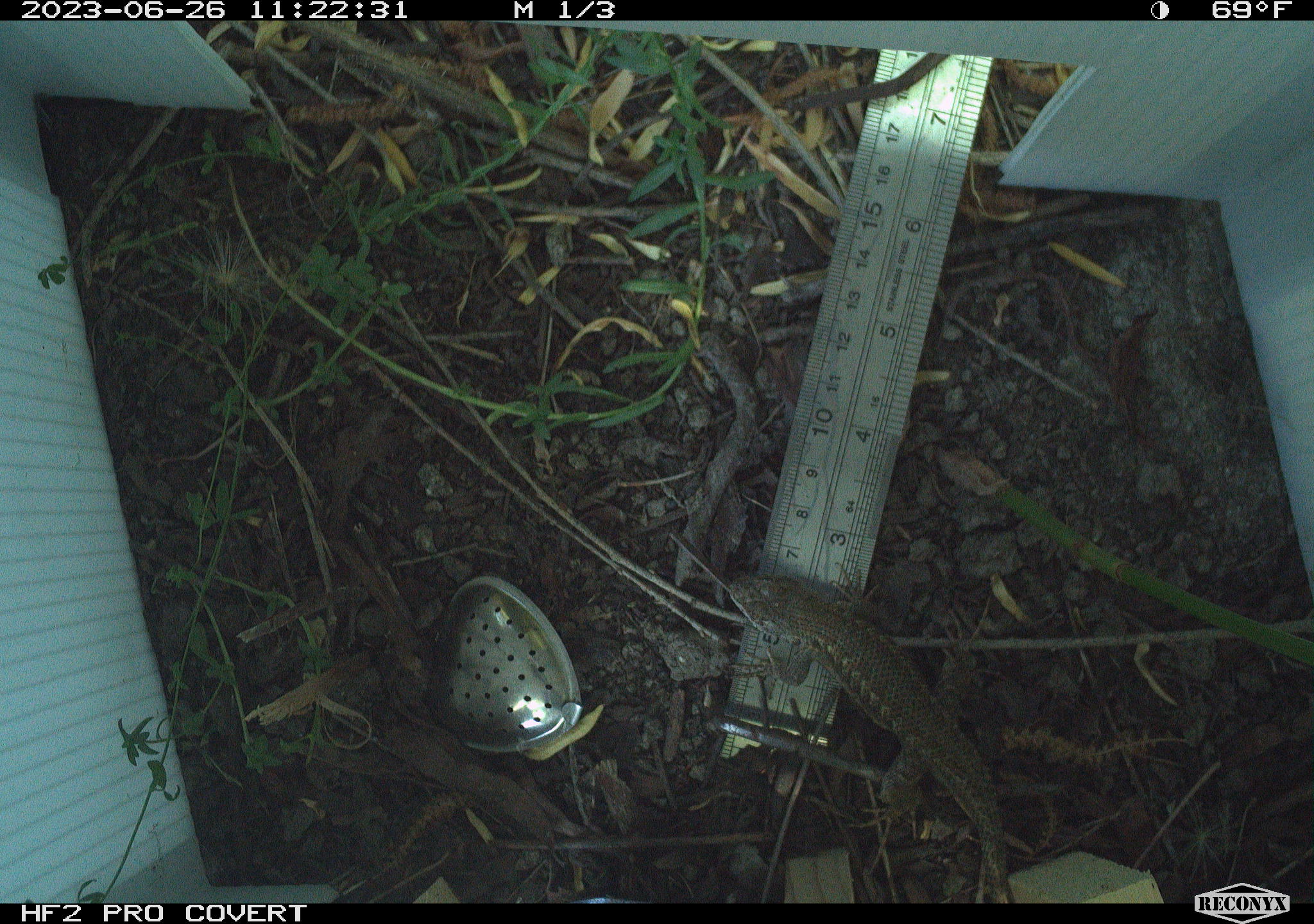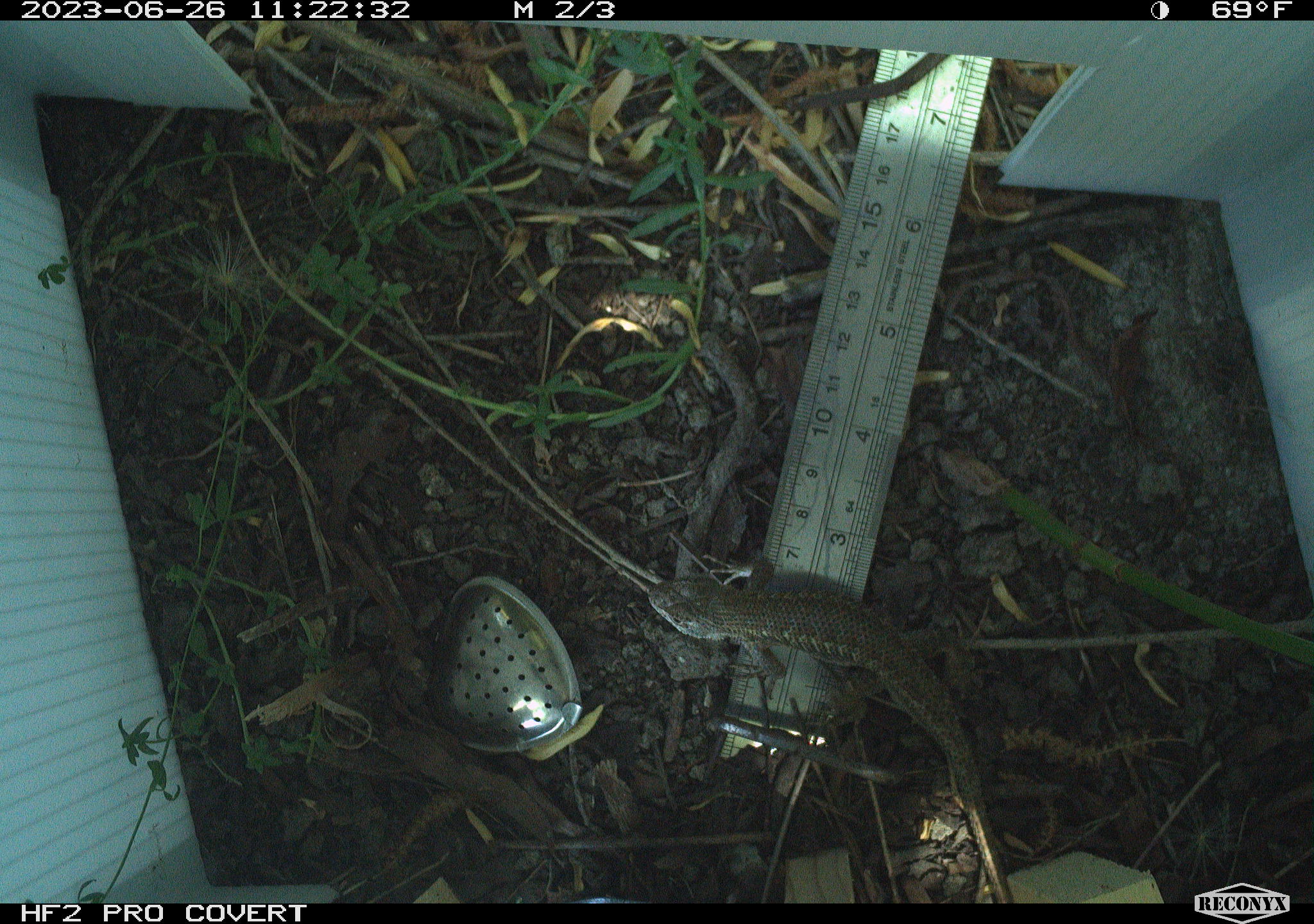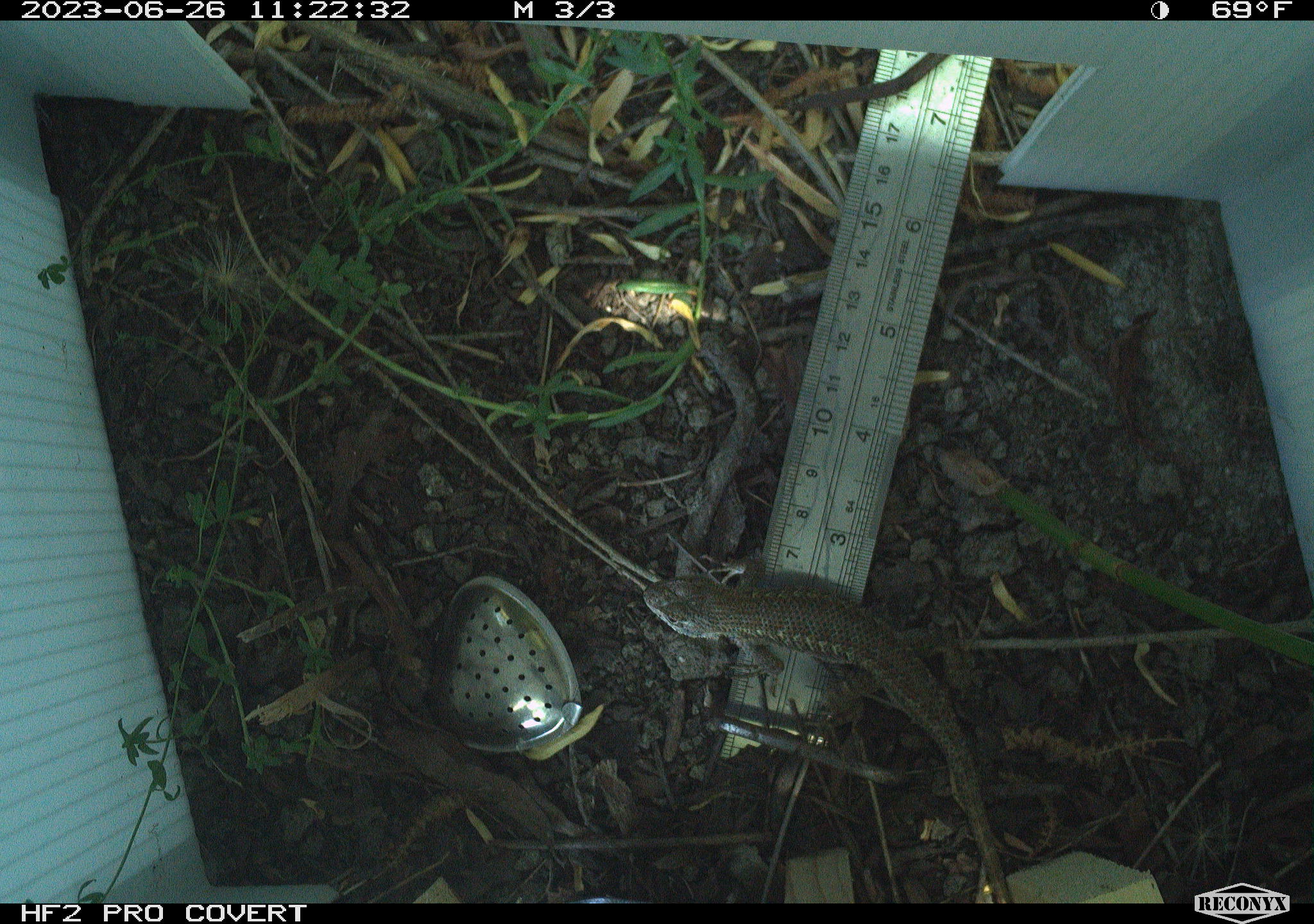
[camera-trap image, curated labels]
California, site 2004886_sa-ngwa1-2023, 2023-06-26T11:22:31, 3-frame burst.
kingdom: Animalia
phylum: Chordata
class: Reptilia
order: Squamata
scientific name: Squamata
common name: lizards and snakes